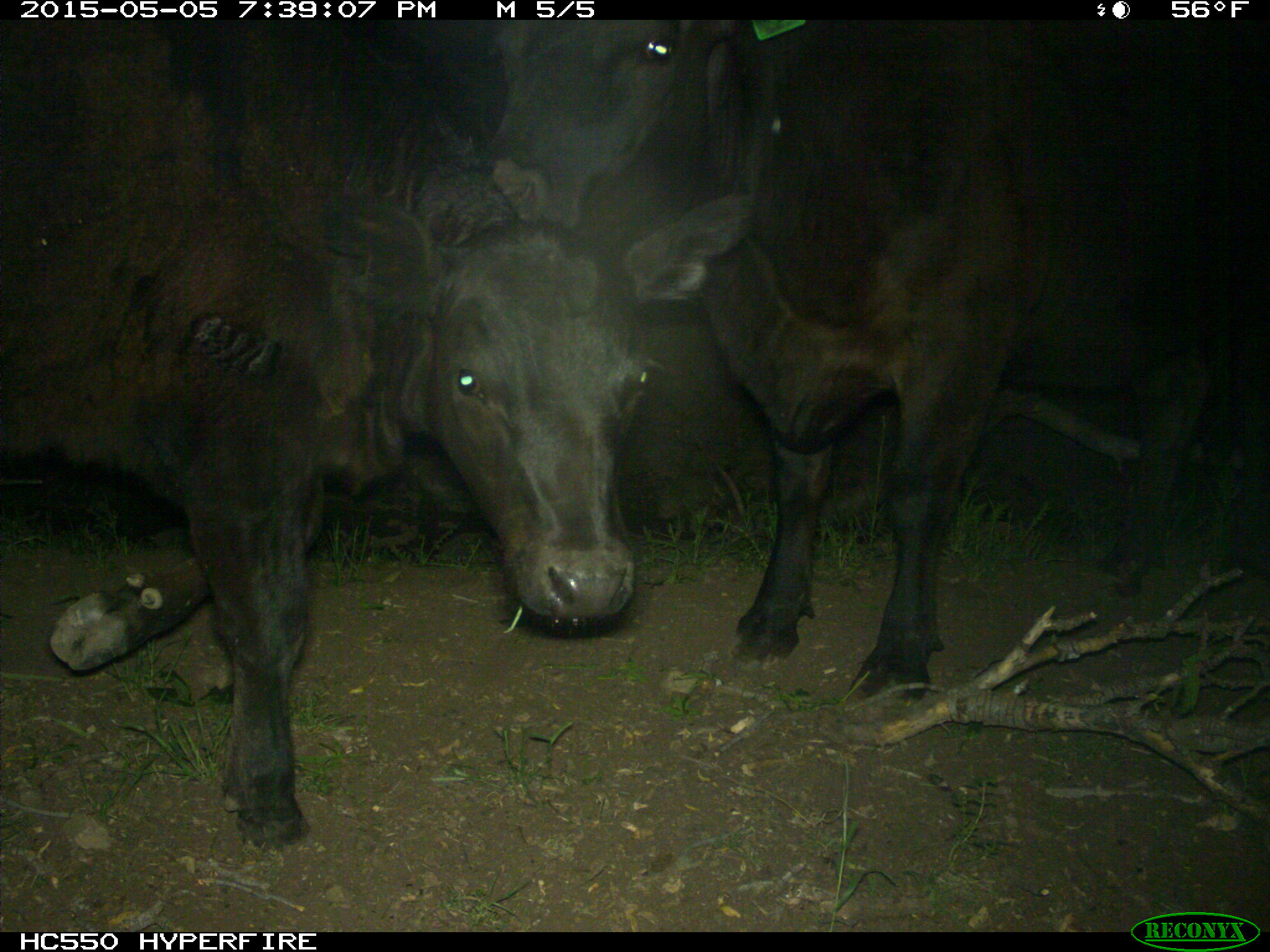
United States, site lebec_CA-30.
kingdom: Animalia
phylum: Chordata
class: Mammalia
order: Artiodactyla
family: Bovidae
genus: Bos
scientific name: Bos taurus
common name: domestic cow